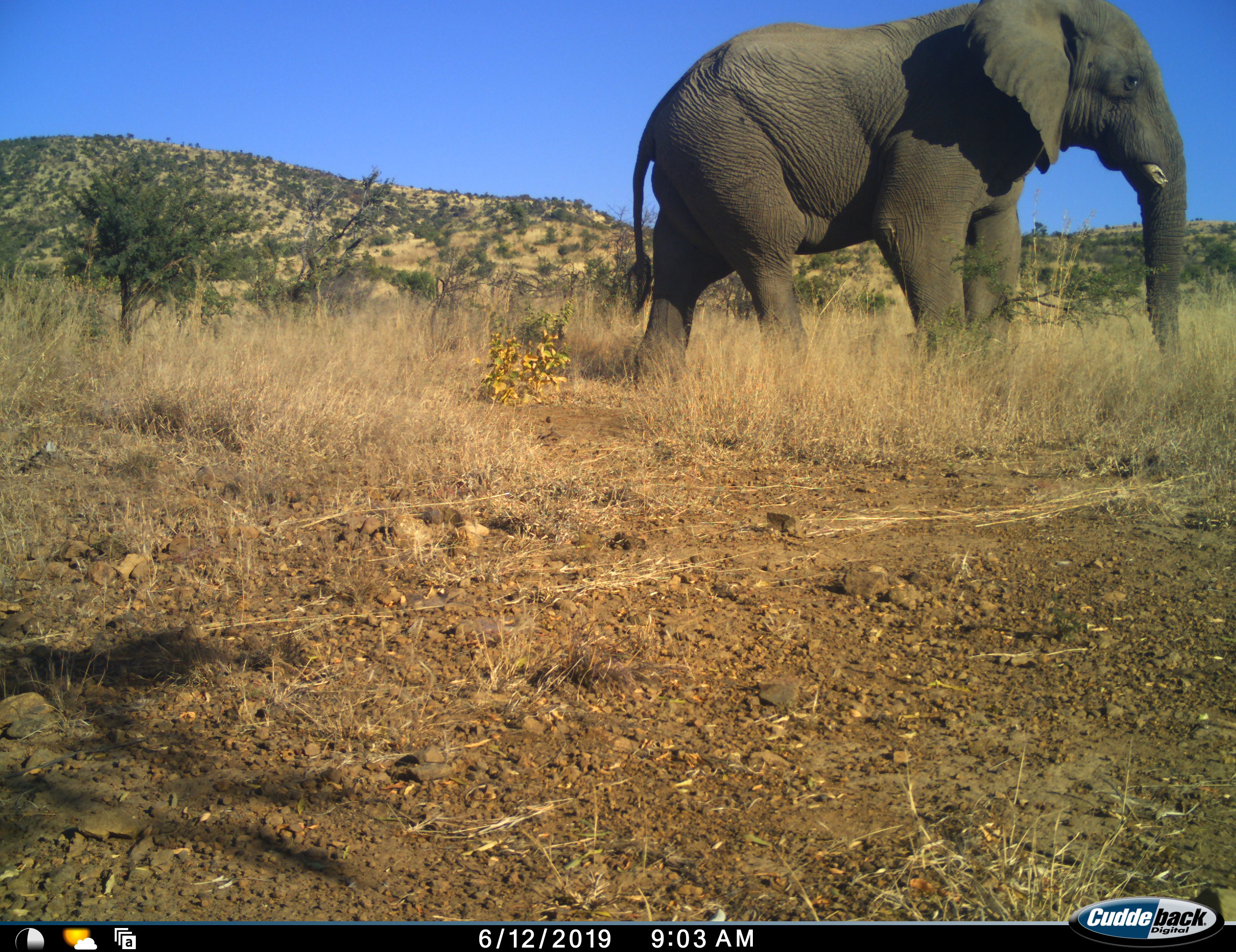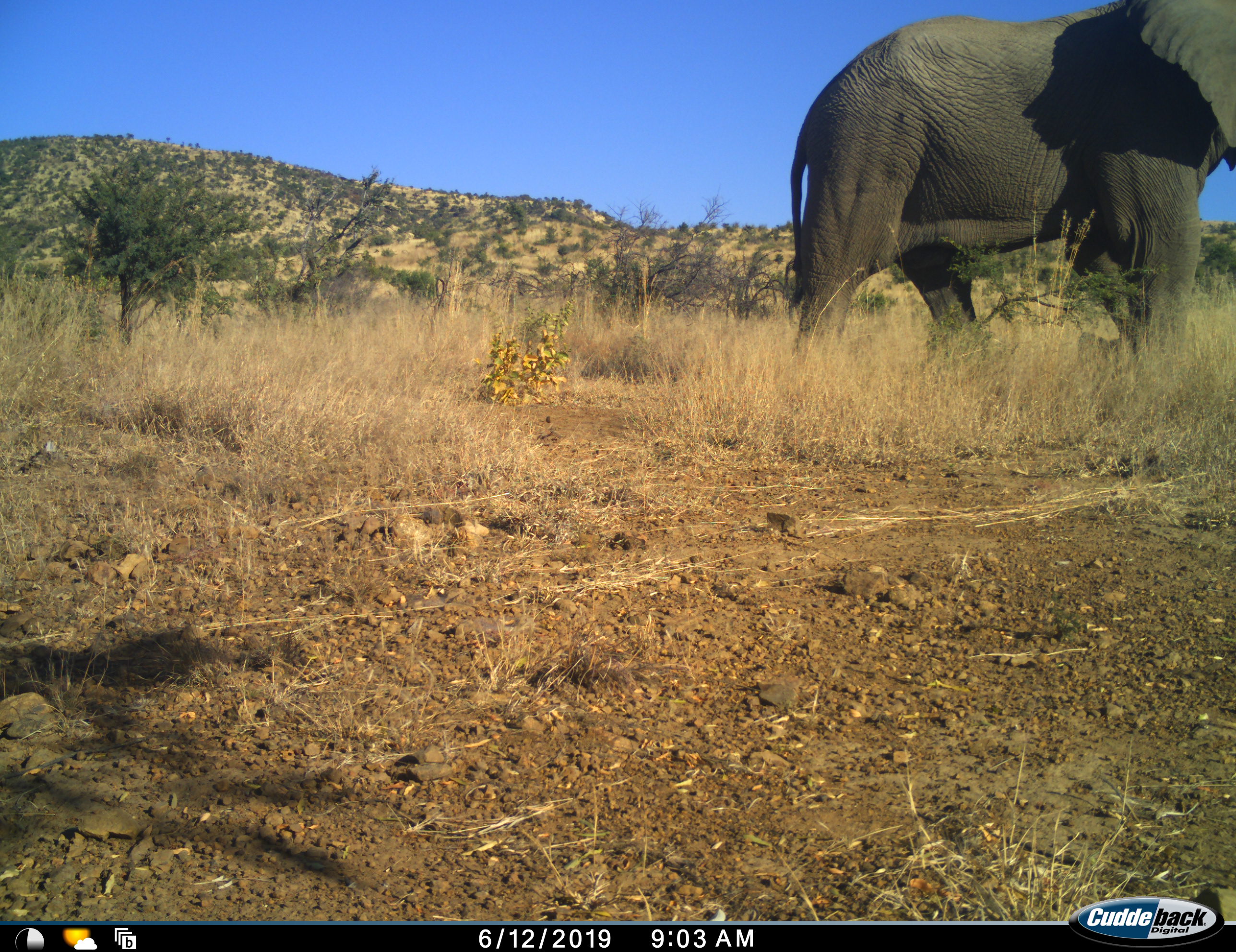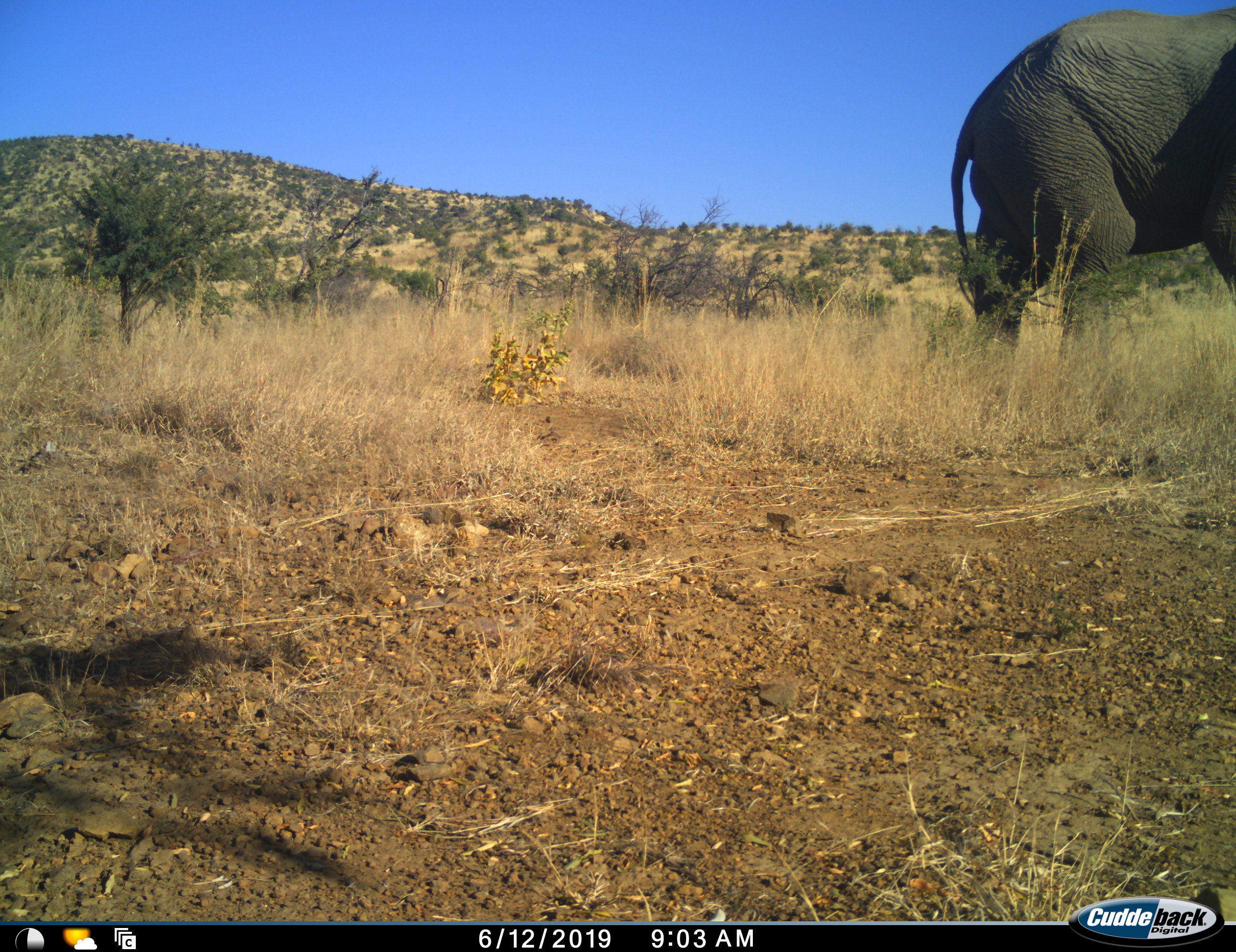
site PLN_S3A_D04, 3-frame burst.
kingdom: Animalia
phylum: Chordata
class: Mammalia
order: Proboscidea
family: Elephantidae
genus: Loxodonta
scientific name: Loxodonta africana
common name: african bush elephant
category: elephant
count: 1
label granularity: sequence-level